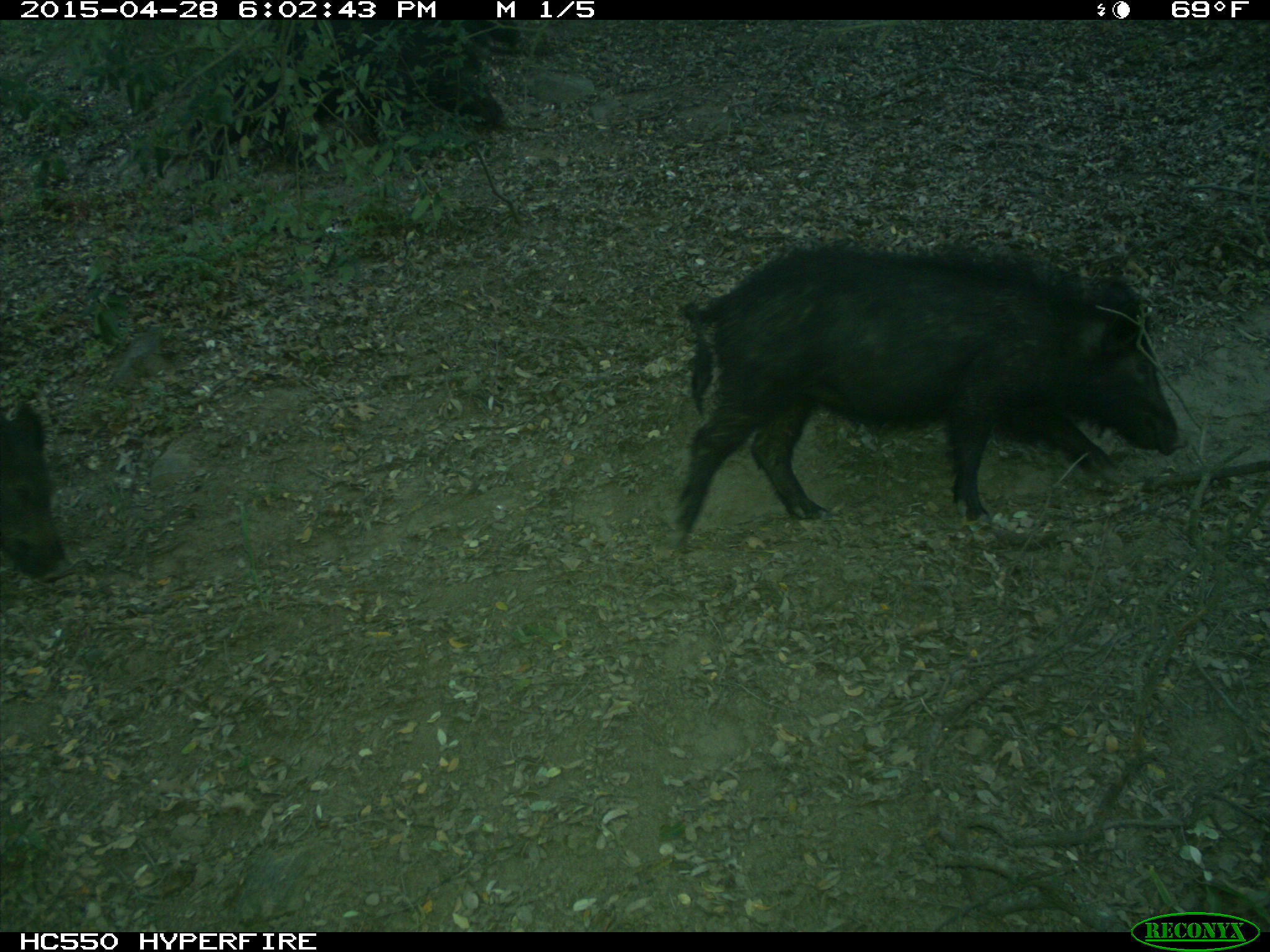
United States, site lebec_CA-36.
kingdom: Animalia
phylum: Chordata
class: Mammalia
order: Artiodactyla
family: Suidae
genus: Sus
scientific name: Sus scrofa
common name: wild boar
Sus scrofa (wild boar).